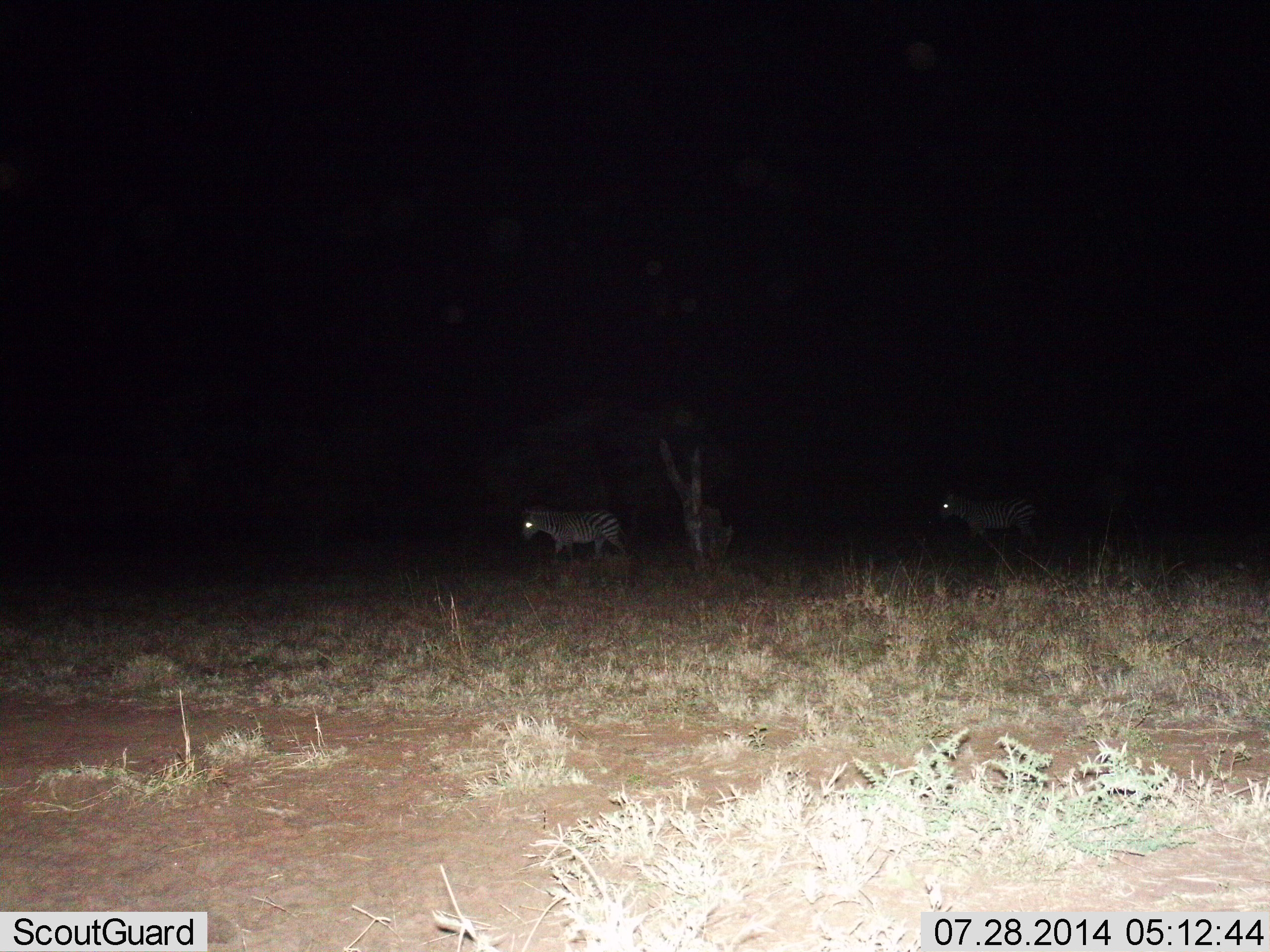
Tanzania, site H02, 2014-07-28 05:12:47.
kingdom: Animalia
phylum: Chordata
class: Mammalia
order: Perissodactyla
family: Equidae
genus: Equus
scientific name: Equus quagga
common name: plains zebra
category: zebra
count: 2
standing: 10%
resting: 0%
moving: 90%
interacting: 0%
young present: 0%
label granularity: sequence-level